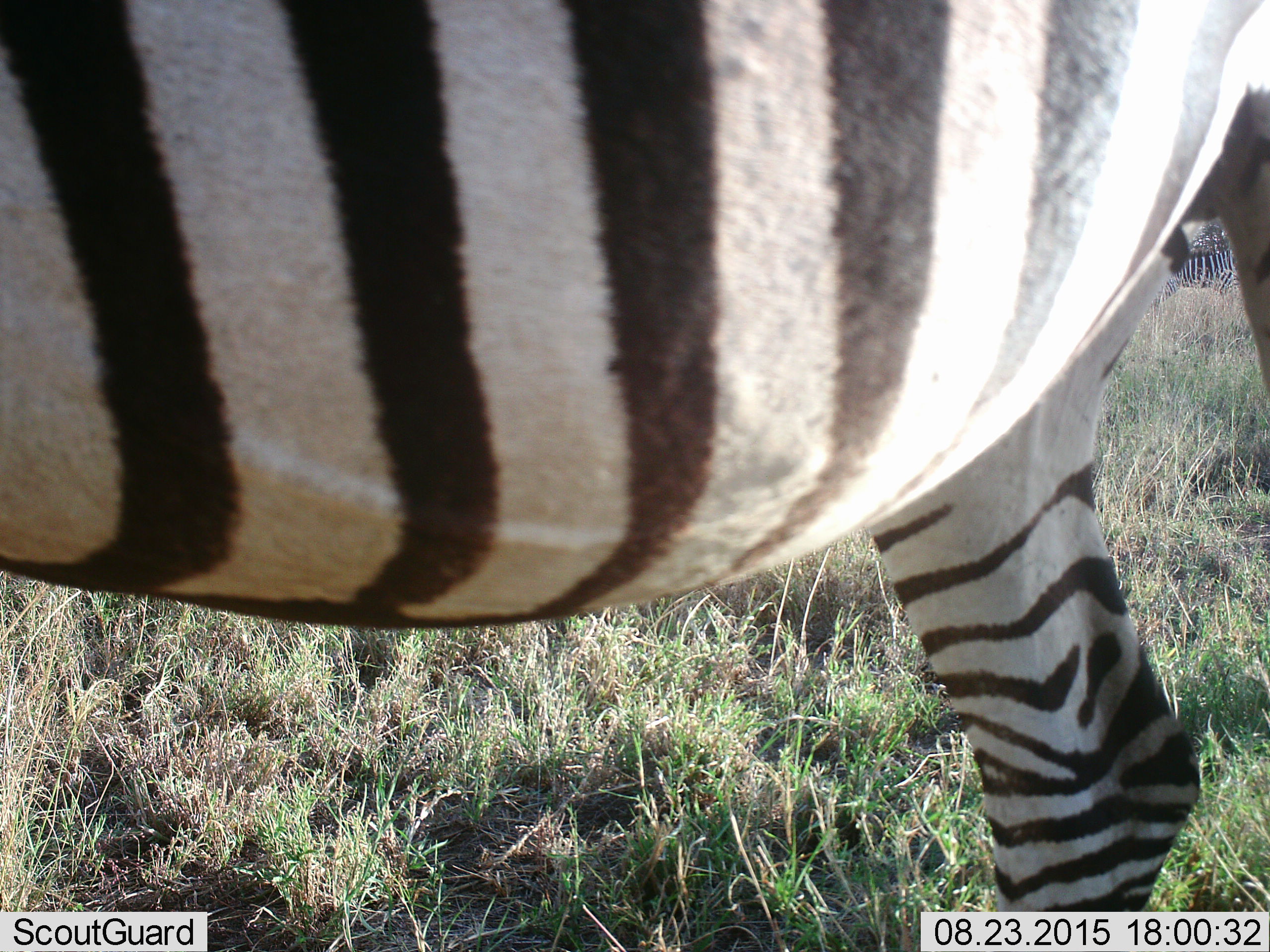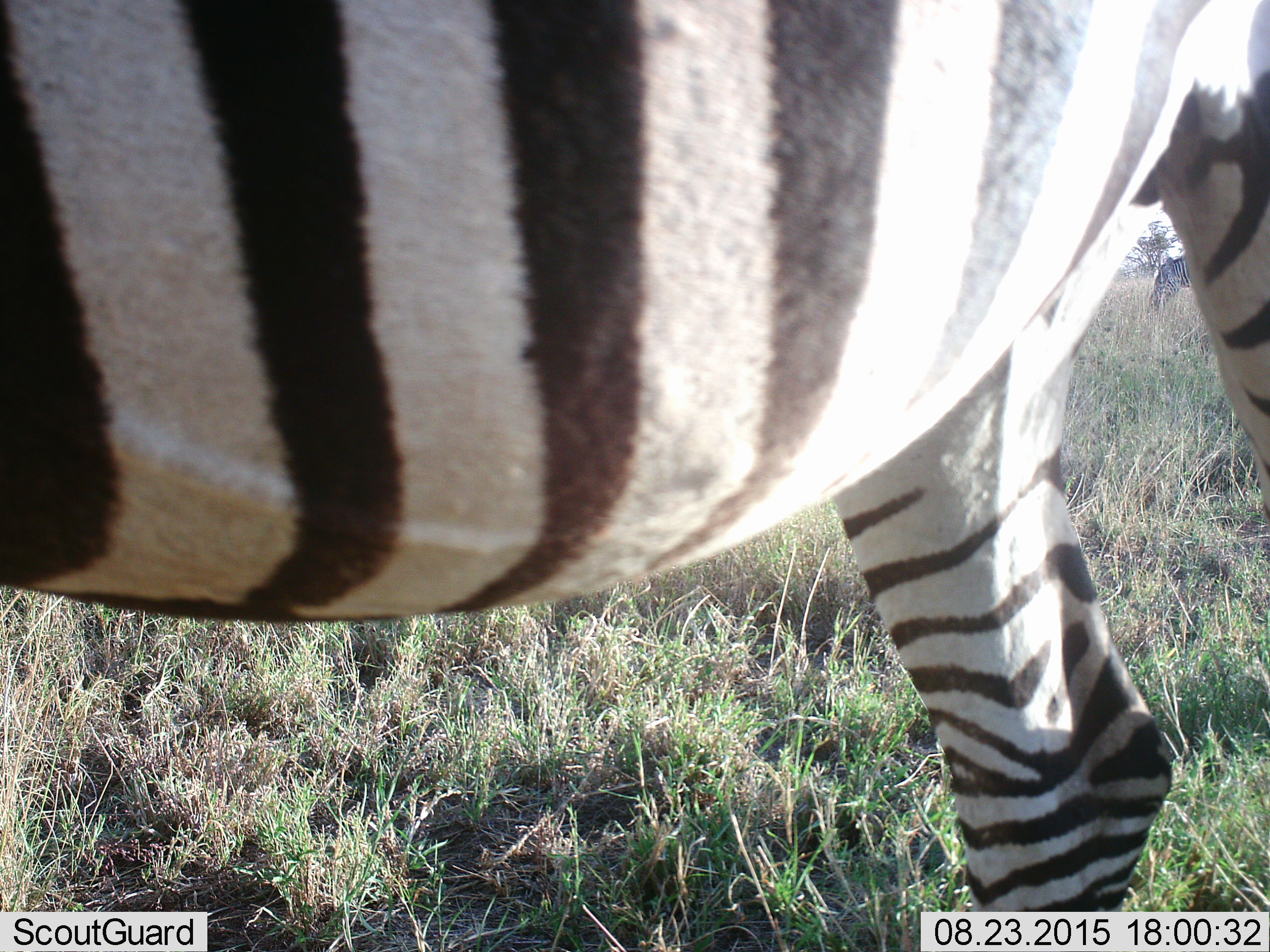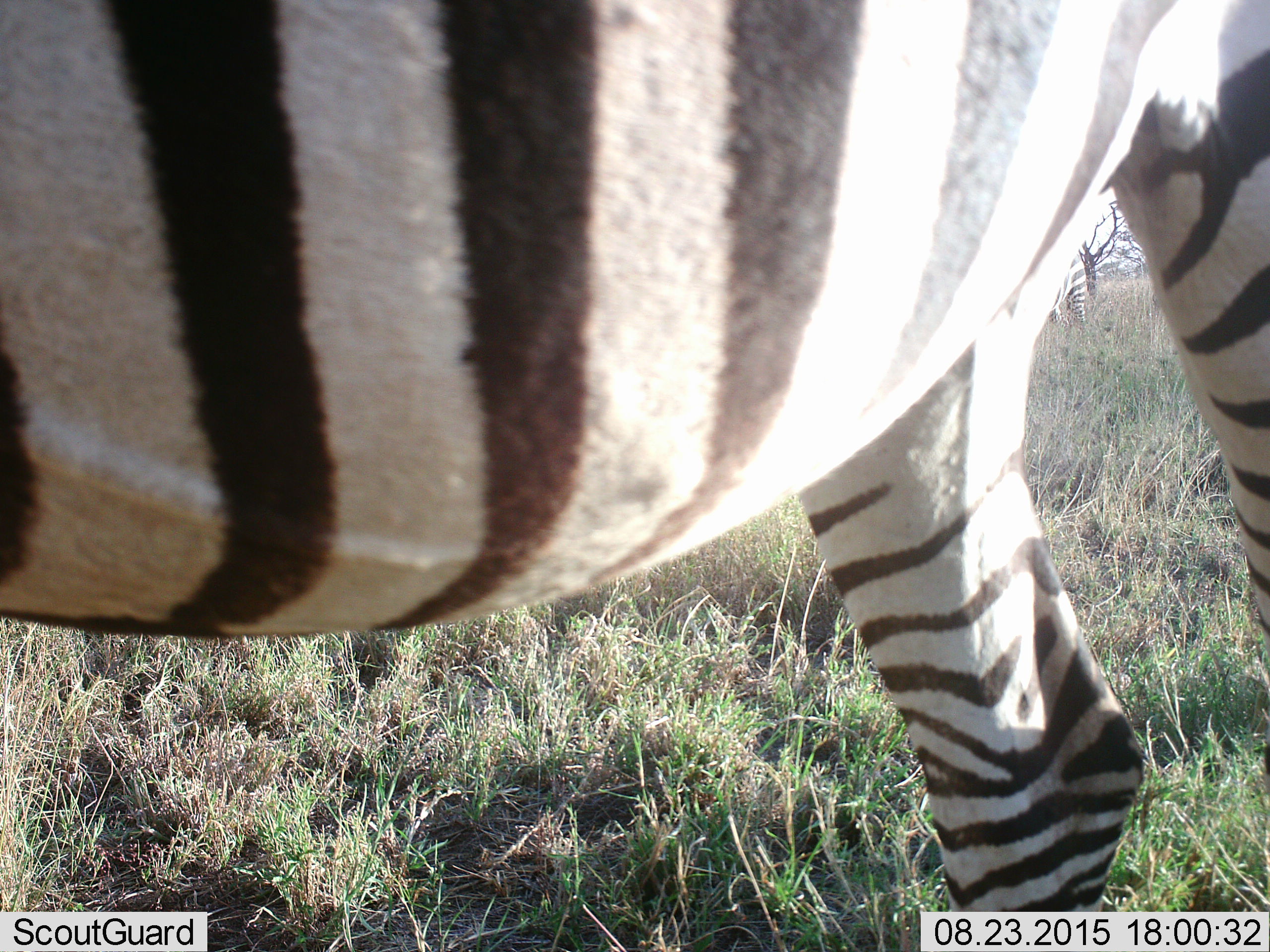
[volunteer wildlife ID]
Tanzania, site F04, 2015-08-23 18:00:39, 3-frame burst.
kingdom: Animalia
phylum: Chordata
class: Mammalia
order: Perissodactyla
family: Equidae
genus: Equus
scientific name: Equus quagga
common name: plains zebra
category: zebra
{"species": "zebra (plains zebra) (Equus quagga)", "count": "2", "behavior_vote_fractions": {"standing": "65%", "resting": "5%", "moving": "50%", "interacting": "5%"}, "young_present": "0%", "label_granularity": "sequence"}